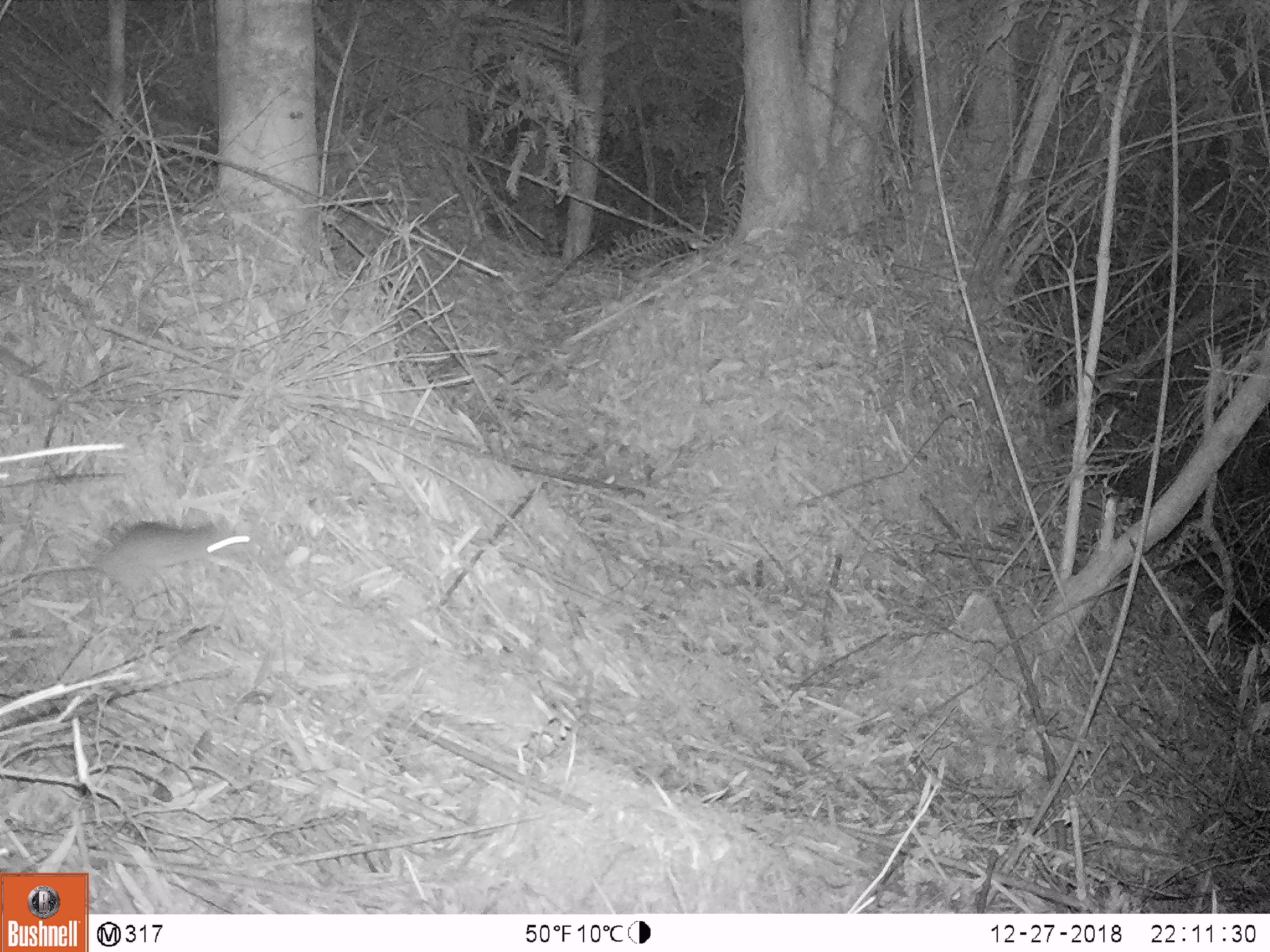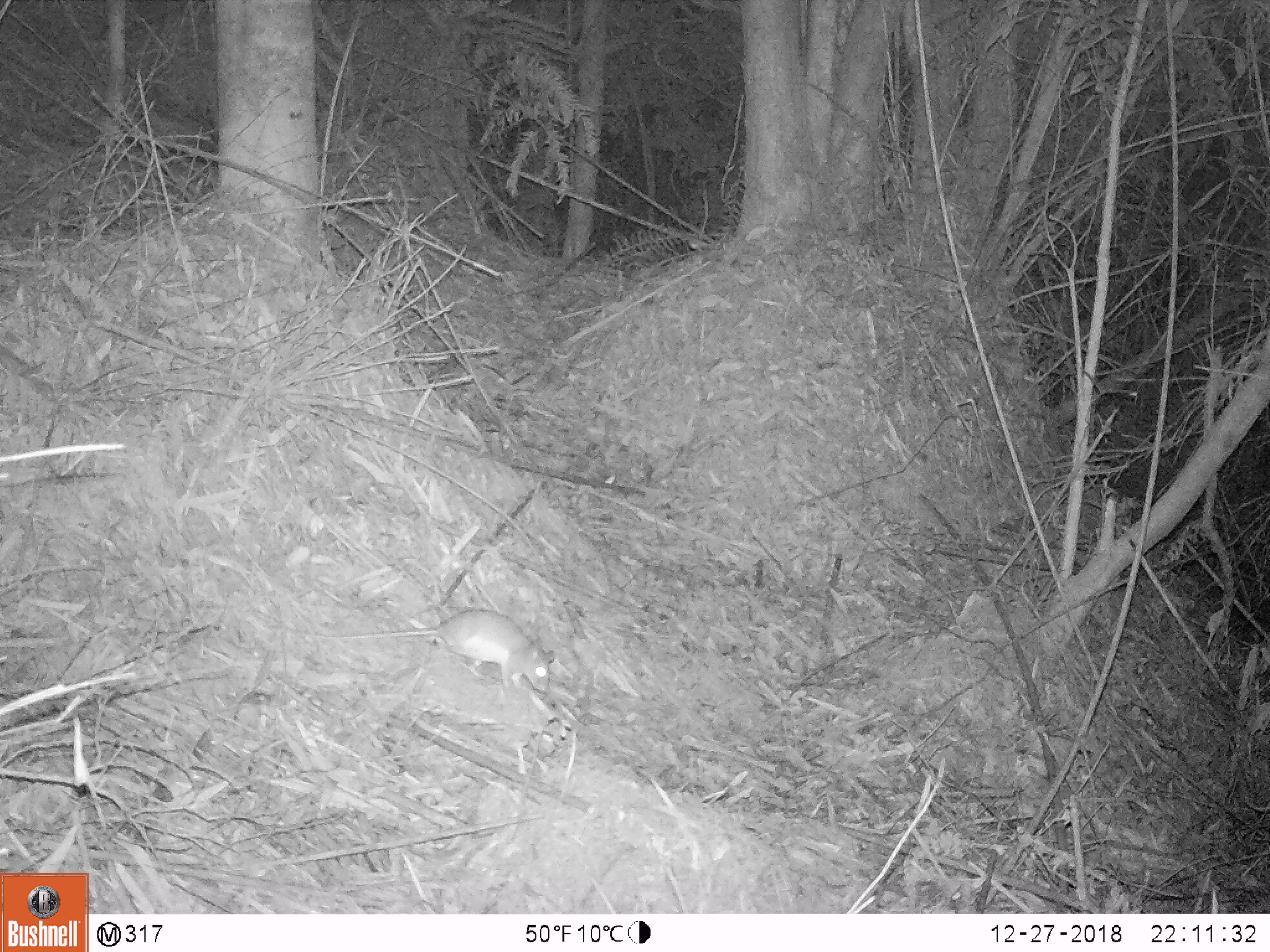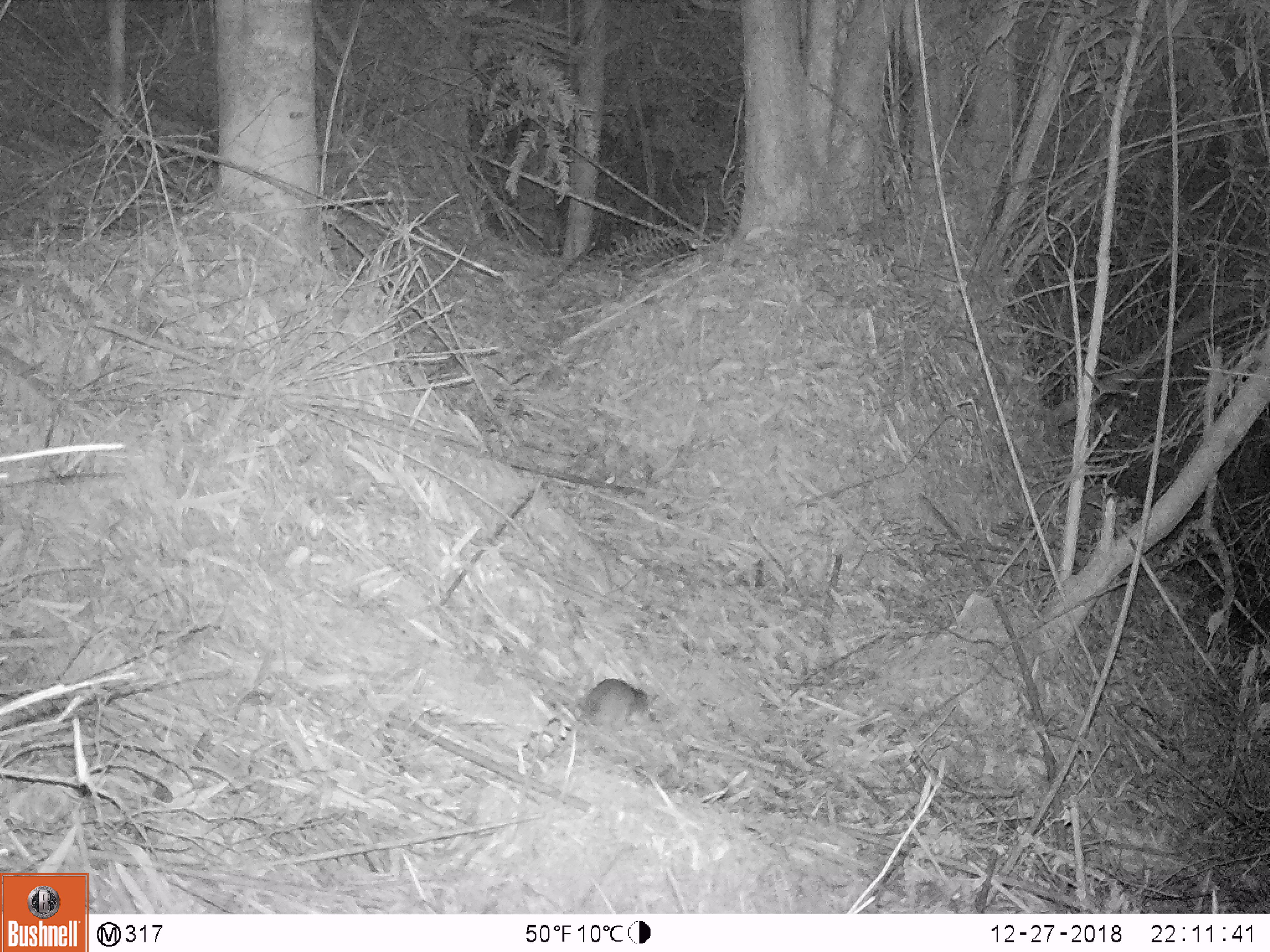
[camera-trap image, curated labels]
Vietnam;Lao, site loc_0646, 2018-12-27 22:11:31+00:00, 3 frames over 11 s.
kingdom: Animalia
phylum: Chordata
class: Mammalia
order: Rodentia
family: Muridae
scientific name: Muridae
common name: old-world mice and rats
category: unidentified murid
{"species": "unidentified murid (old-world mice and rats) (Muridae)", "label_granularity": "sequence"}